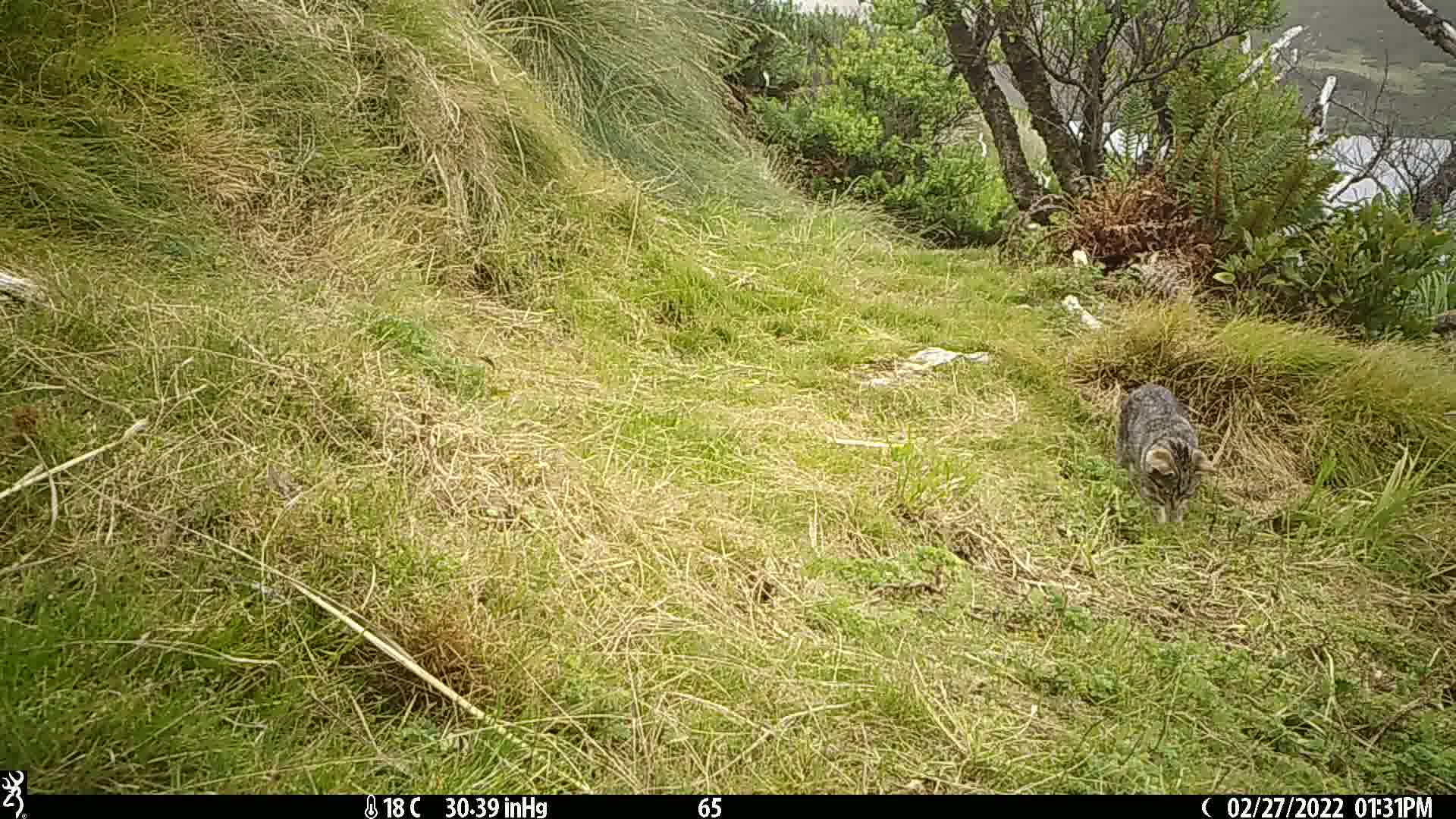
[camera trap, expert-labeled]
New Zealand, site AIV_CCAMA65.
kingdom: Animalia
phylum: Chordata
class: Mammalia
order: Carnivora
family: Felidae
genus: Felis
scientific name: Felis catus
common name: domestic cat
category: cat